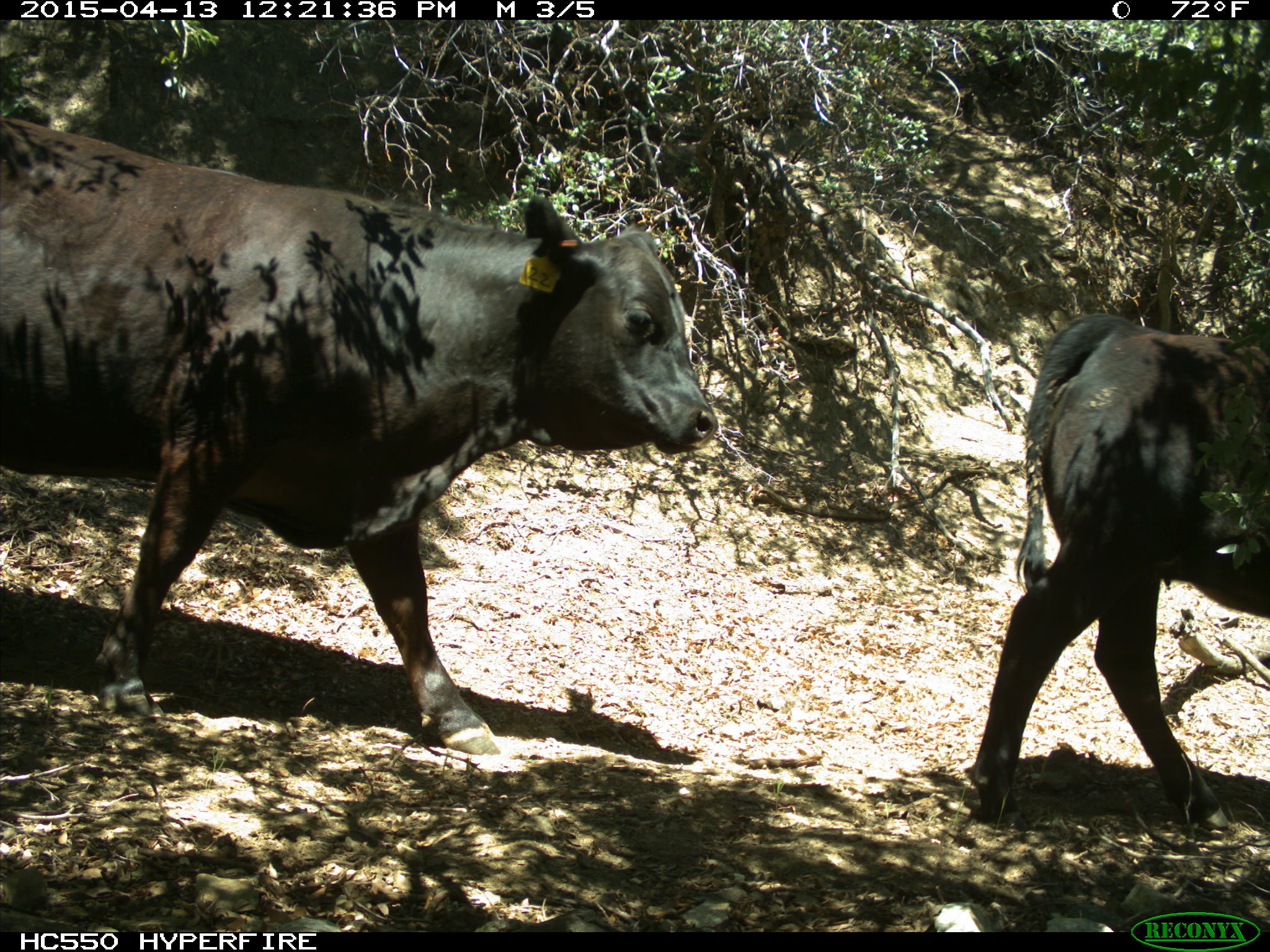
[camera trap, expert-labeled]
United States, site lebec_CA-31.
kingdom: Animalia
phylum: Chordata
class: Mammalia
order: Artiodactyla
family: Bovidae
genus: Bos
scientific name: Bos taurus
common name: domestic cow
Bos taurus (domestic cow).